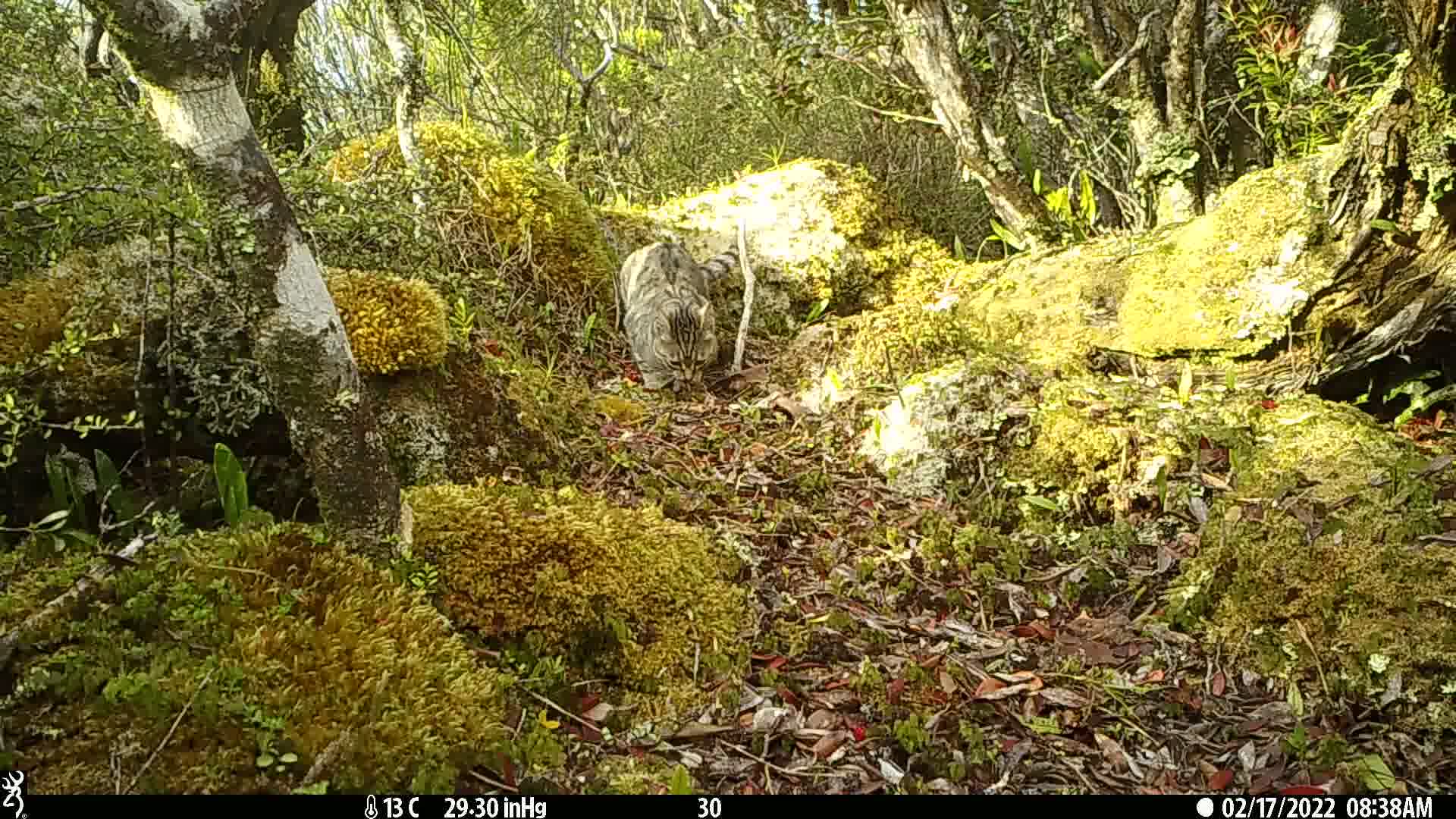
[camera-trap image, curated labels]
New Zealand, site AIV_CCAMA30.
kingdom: Animalia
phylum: Chordata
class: Mammalia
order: Carnivora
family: Felidae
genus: Felis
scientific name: Felis catus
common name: domestic cat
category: cat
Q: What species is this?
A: Cat (domestic cat) (Felis catus).